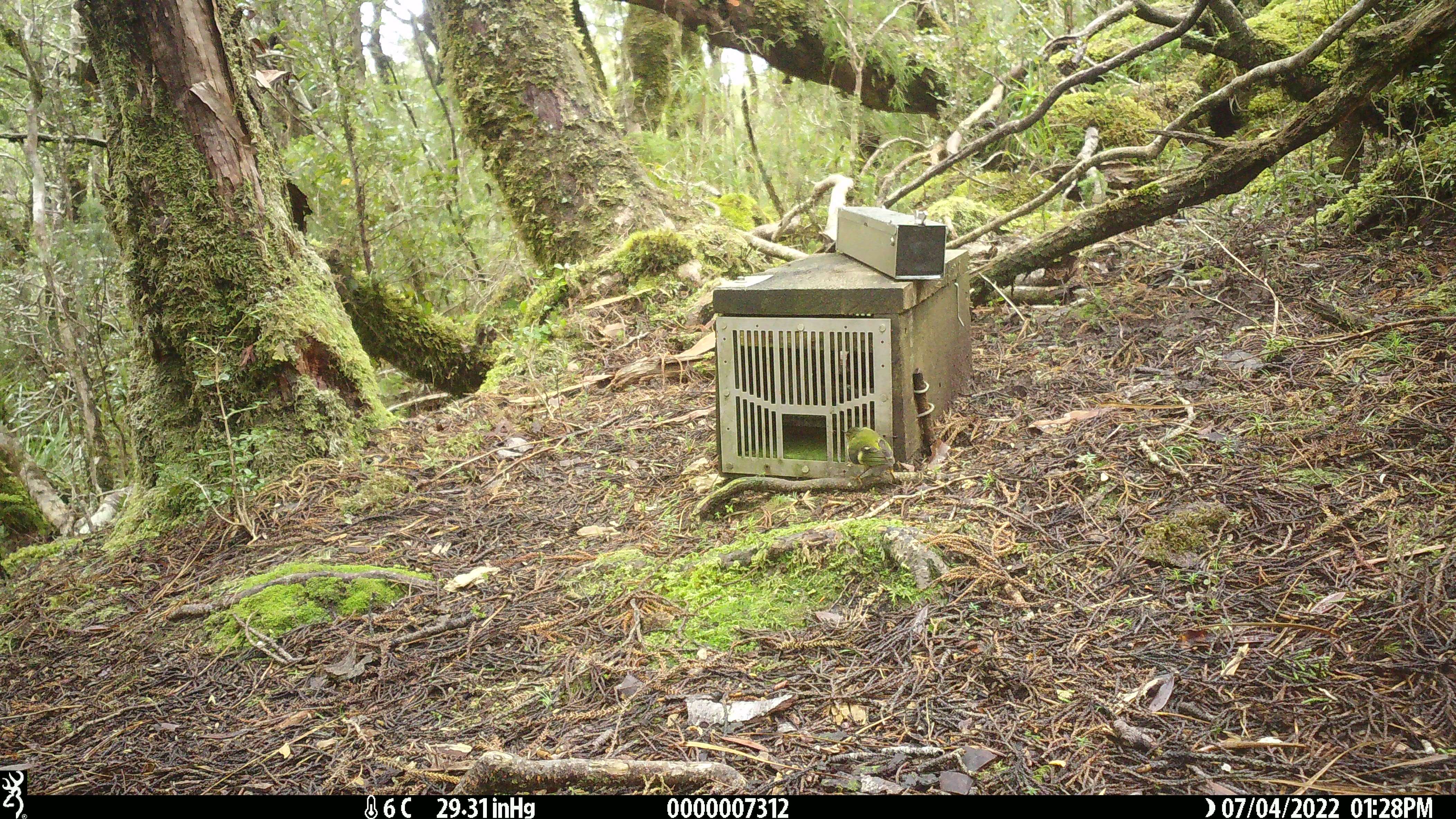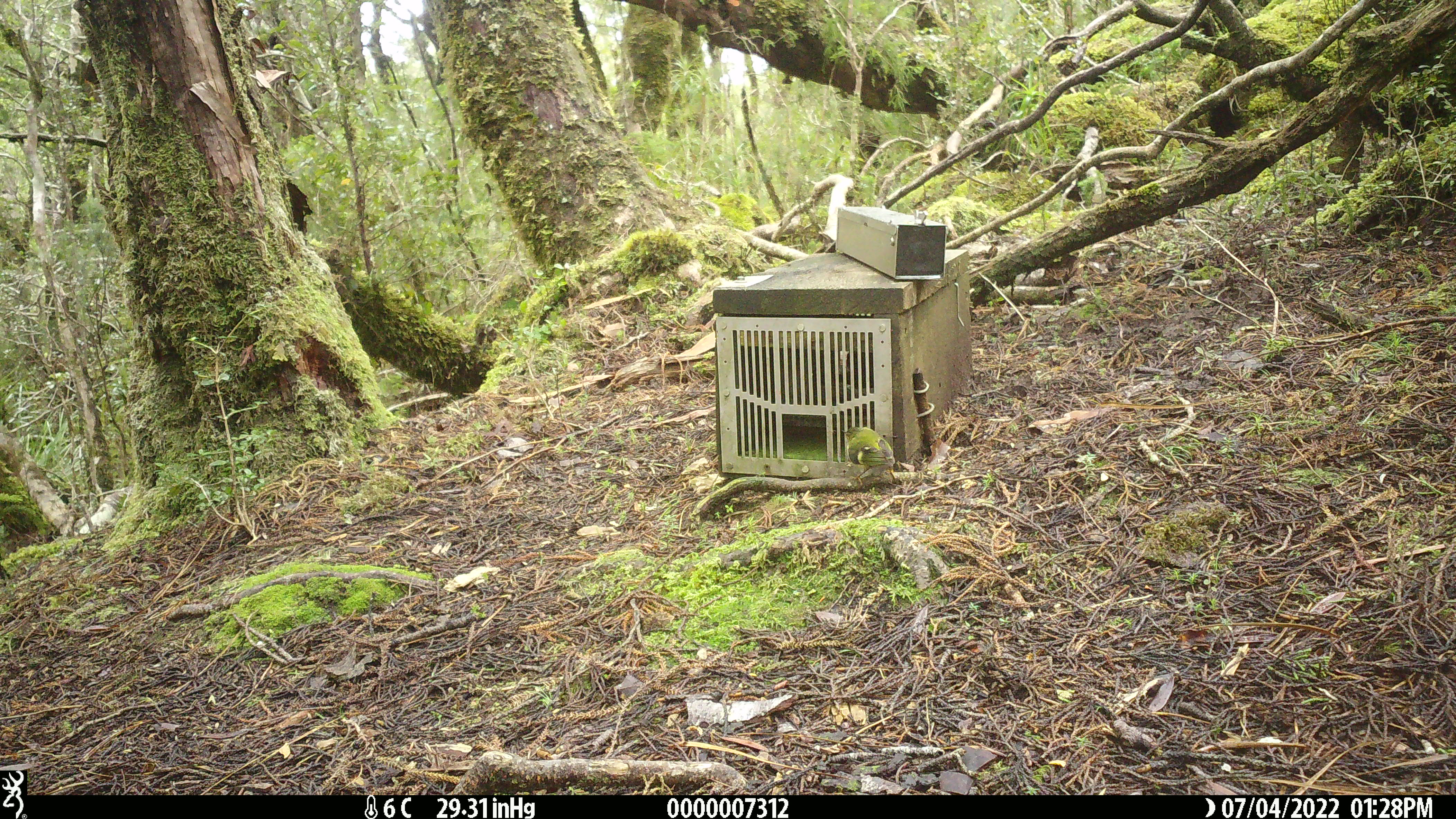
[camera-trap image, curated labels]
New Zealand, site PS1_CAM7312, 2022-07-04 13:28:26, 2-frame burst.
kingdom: Animalia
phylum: Chordata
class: Aves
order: Passeriformes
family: Acanthisittidae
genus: Acanthisitta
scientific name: Acanthisitta chloris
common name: rifleman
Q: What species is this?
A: Rifleman (Acanthisitta chloris).